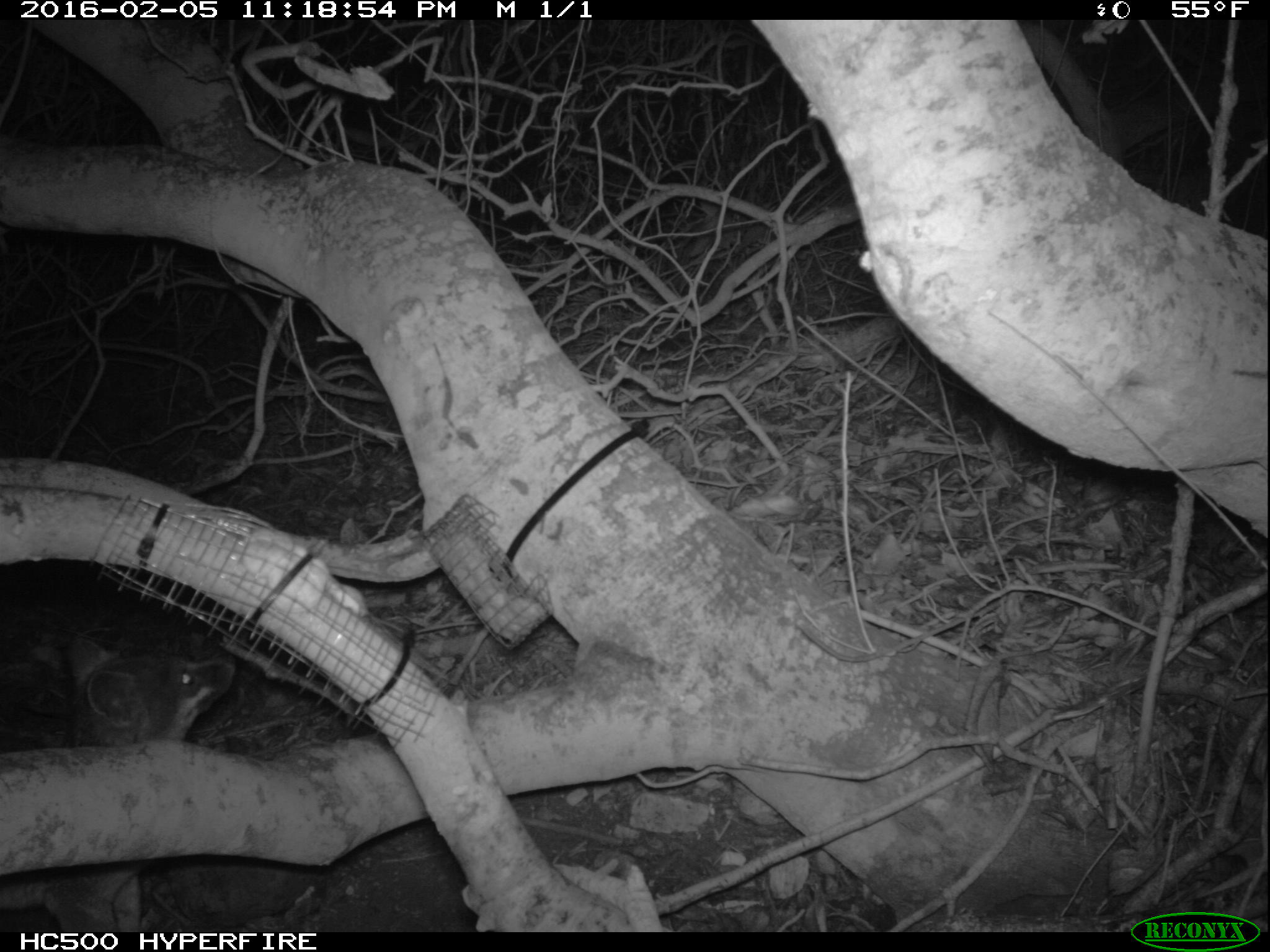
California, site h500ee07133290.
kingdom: Animalia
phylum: Chordata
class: Mammalia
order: Carnivora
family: Canidae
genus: Urocyon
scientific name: Urocyon littoralis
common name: island fox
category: fox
Fox (island fox) (Urocyon littoralis).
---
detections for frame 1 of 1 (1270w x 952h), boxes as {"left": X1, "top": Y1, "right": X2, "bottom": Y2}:
fox: {"left": 0, "top": 642, "right": 235, "bottom": 932}